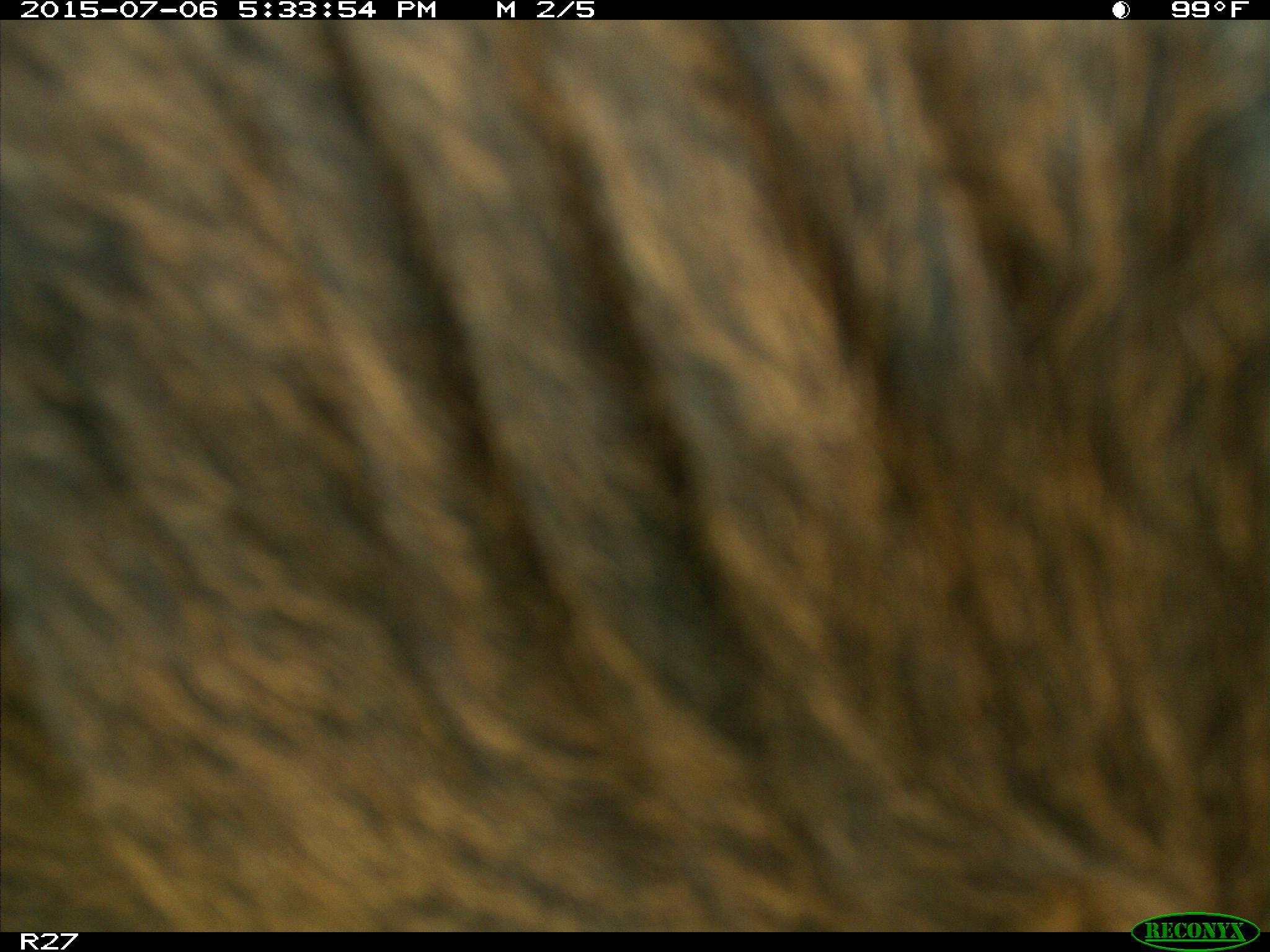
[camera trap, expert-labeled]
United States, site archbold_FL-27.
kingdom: Animalia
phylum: Chordata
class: Mammalia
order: Artiodactyla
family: Bovidae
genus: Bos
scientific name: Bos taurus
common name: domestic cow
Bos taurus (domestic cow).